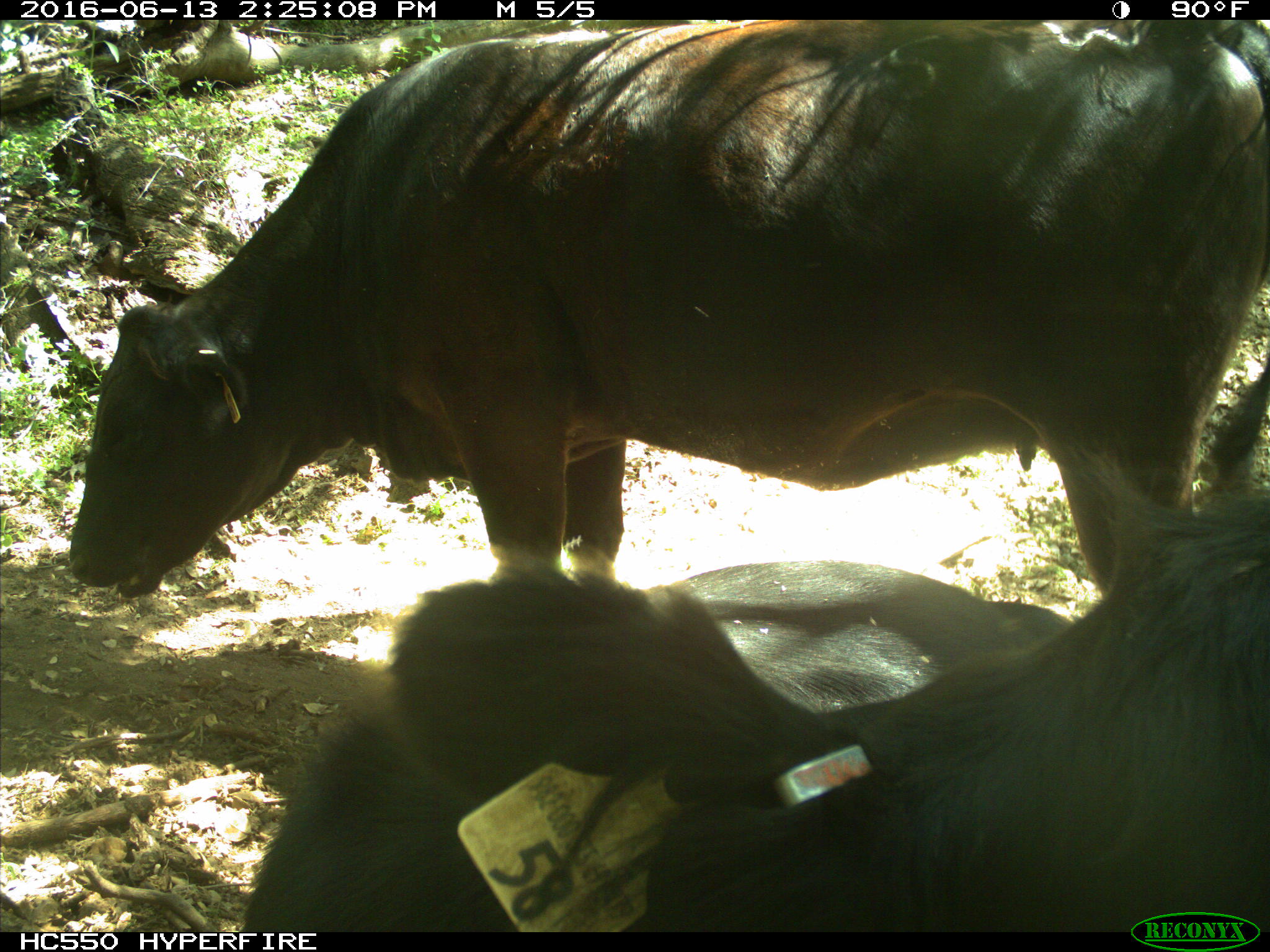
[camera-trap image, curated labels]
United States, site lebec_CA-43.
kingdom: Animalia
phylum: Chordata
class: Mammalia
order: Artiodactyla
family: Bovidae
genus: Bos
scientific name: Bos taurus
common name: domestic cow